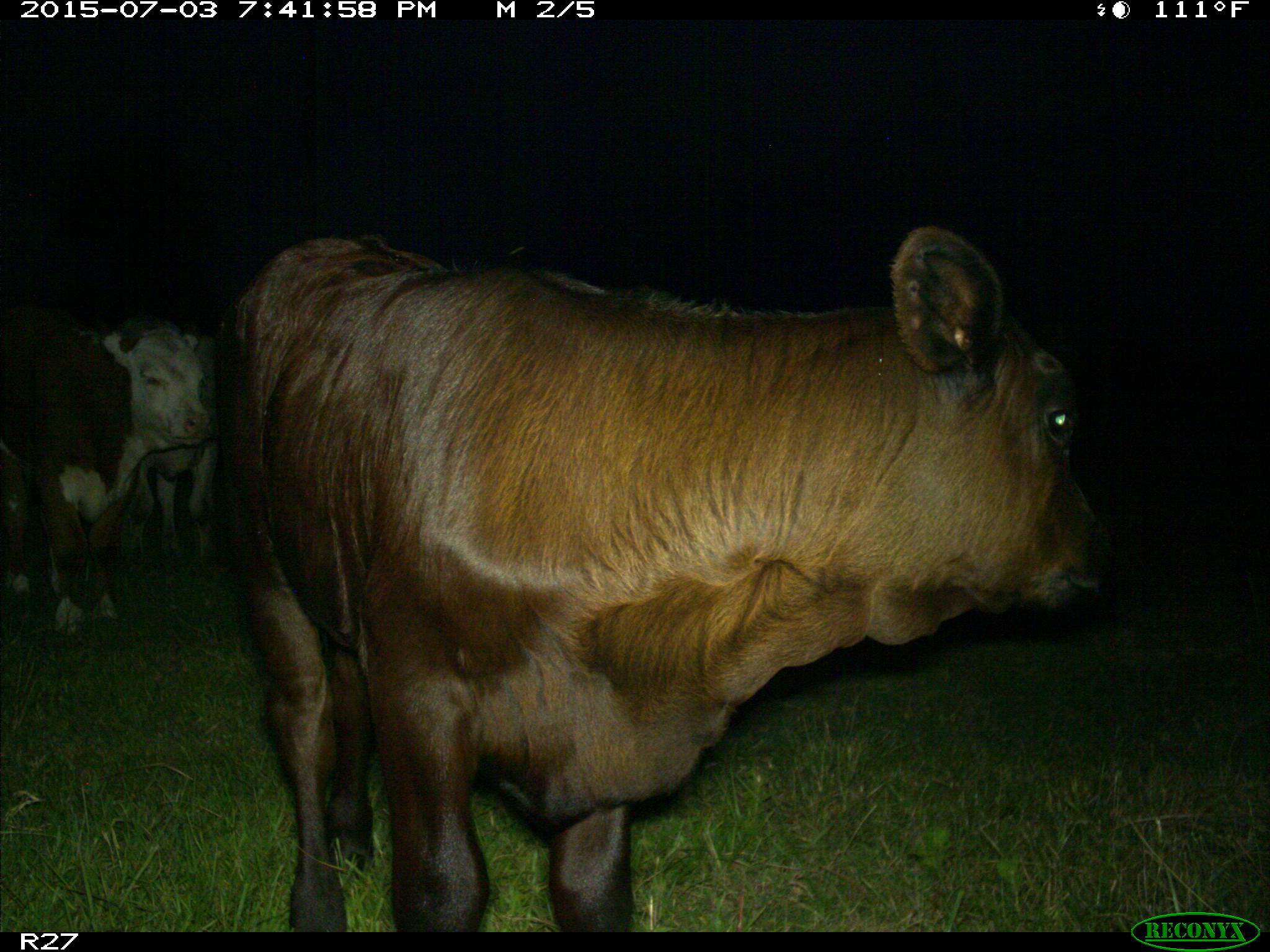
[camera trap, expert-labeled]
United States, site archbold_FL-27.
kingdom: Animalia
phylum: Chordata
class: Mammalia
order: Artiodactyla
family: Bovidae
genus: Bos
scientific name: Bos taurus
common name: domestic cow